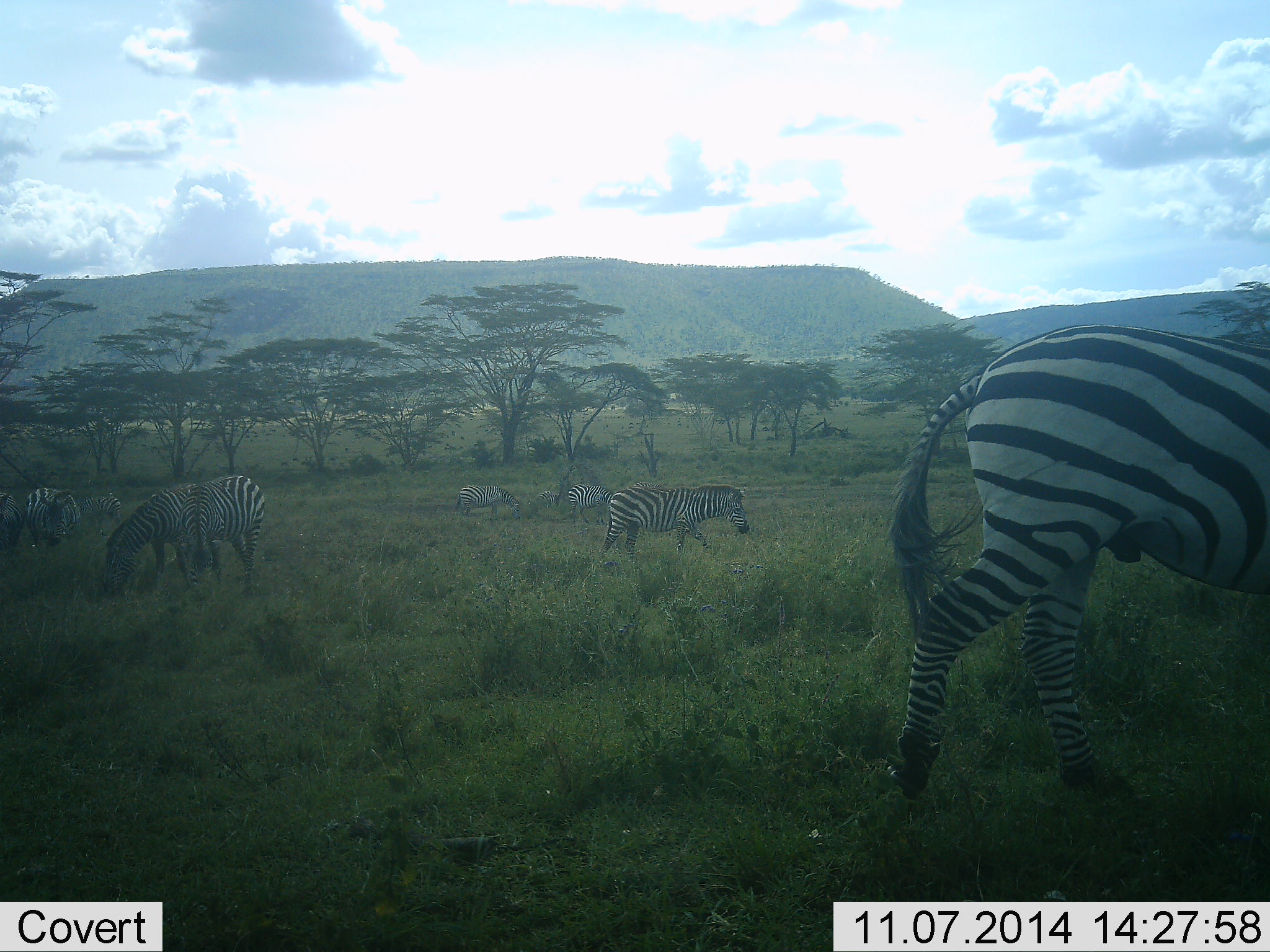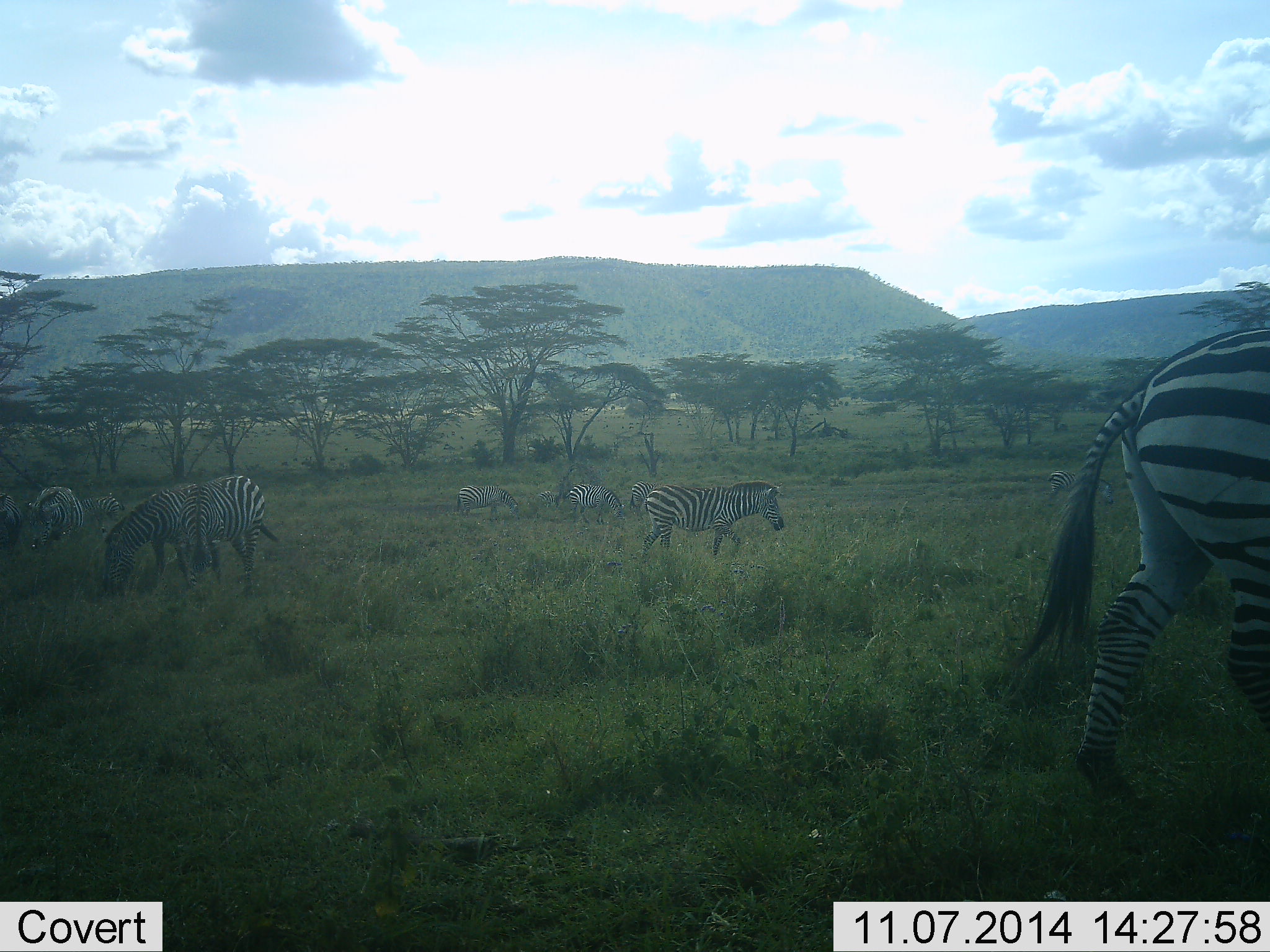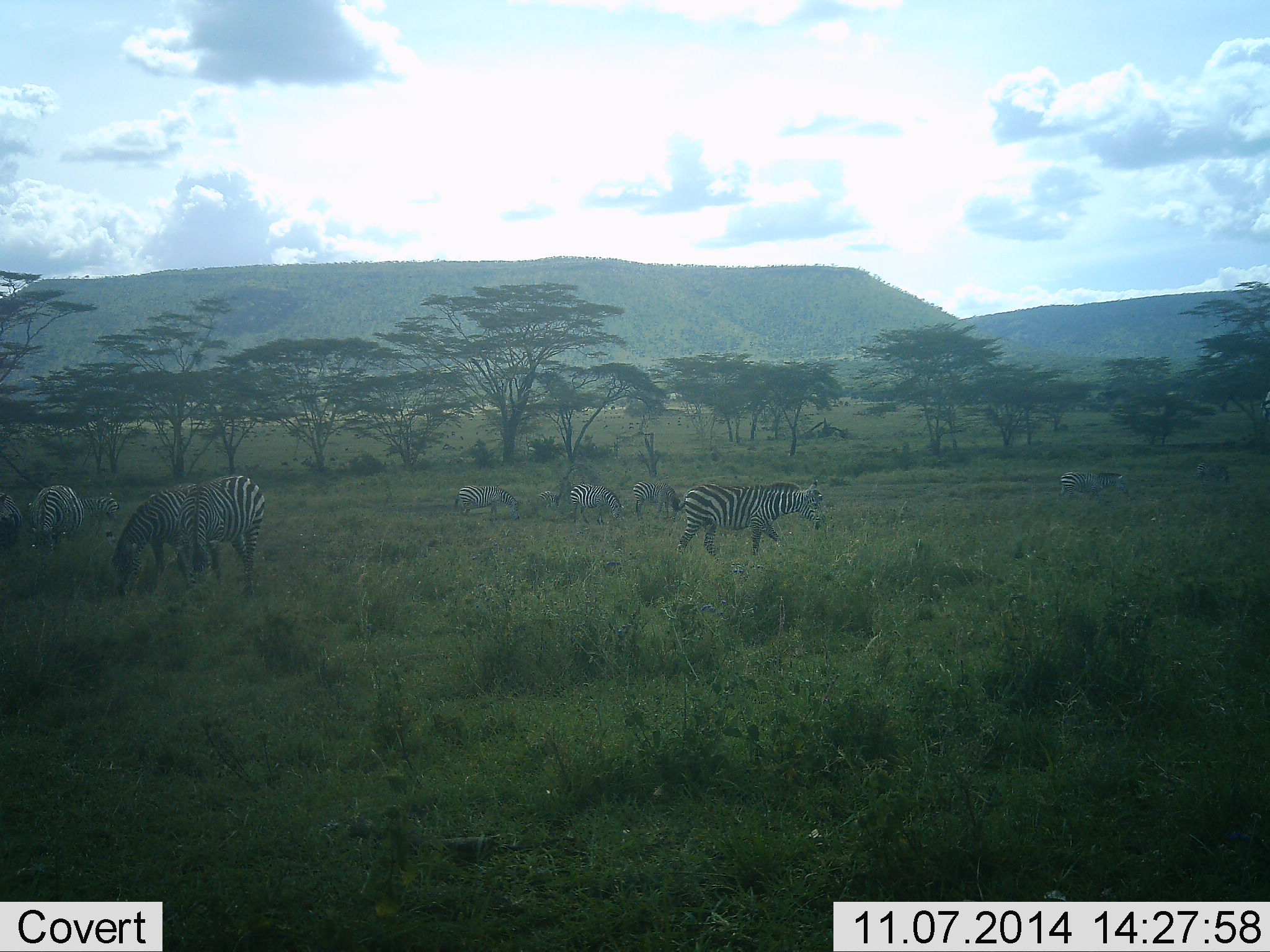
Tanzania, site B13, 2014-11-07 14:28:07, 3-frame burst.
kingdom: Animalia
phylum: Chordata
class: Mammalia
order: Perissodactyla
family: Equidae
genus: Equus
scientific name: Equus quagga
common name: plains zebra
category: zebra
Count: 9.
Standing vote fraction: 50%.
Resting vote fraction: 0%.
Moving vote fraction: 80%.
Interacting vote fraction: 0%.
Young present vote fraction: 0%.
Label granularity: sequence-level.